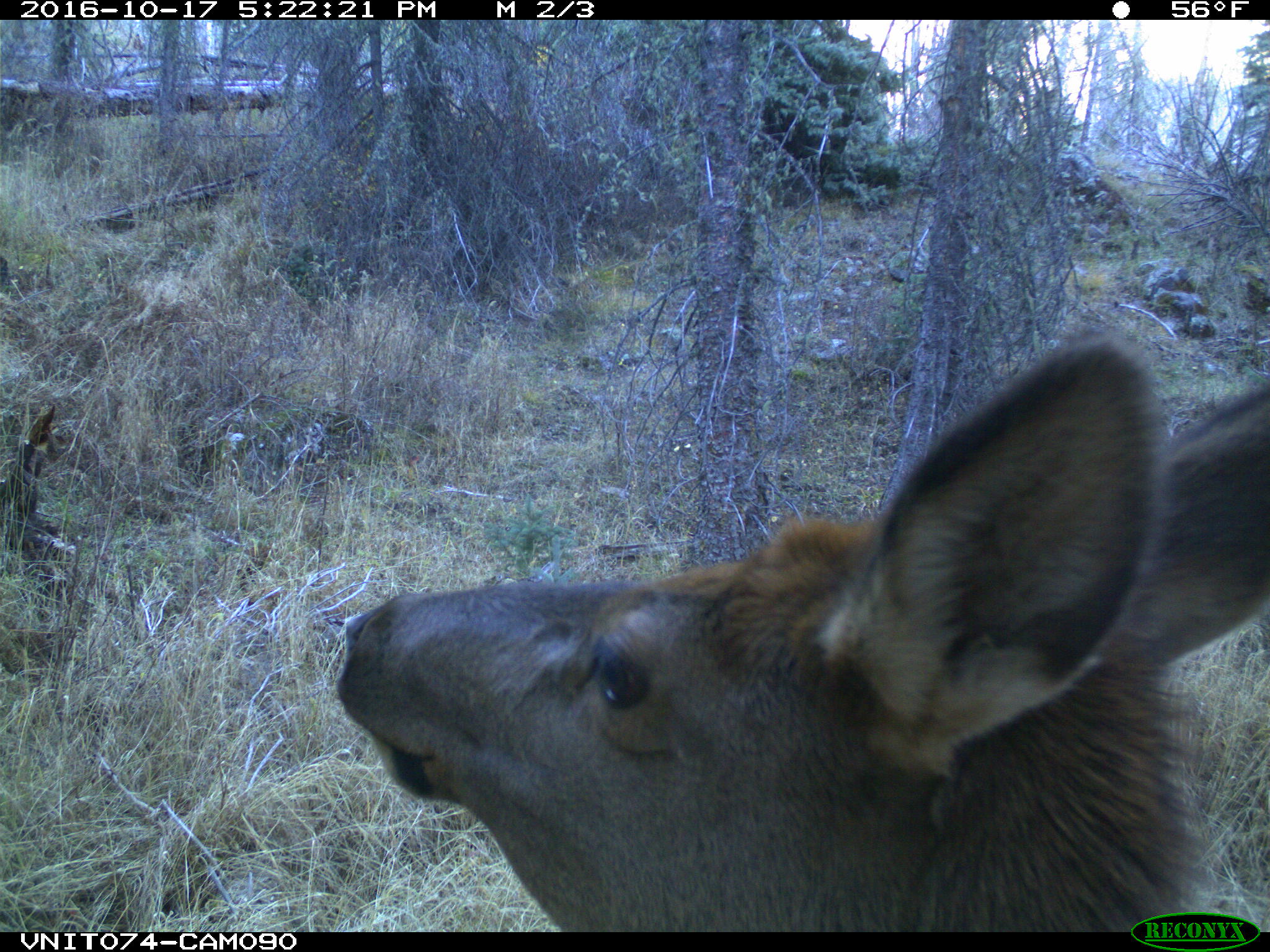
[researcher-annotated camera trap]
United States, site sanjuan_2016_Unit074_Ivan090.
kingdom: Animalia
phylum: Chordata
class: Mammalia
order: Artiodactyla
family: Cervidae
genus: Cervus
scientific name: Cervus elaphus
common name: red deer